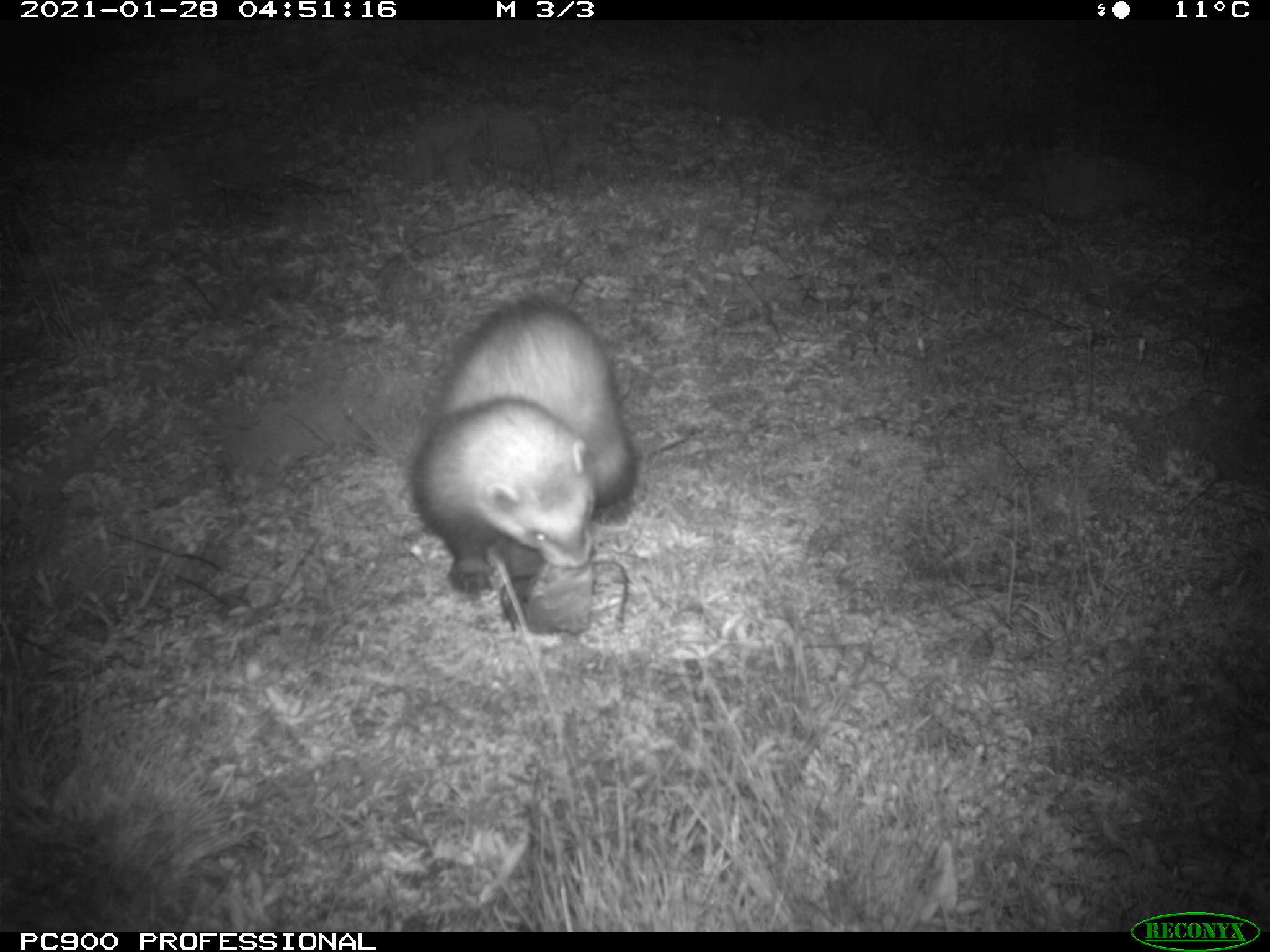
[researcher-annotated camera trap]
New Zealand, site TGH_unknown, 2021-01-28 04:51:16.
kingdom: Animalia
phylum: Chordata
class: Mammalia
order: Carnivora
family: Mustelidae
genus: Mustela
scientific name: Mustela furo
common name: ferret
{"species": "ferret (Mustela furo)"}